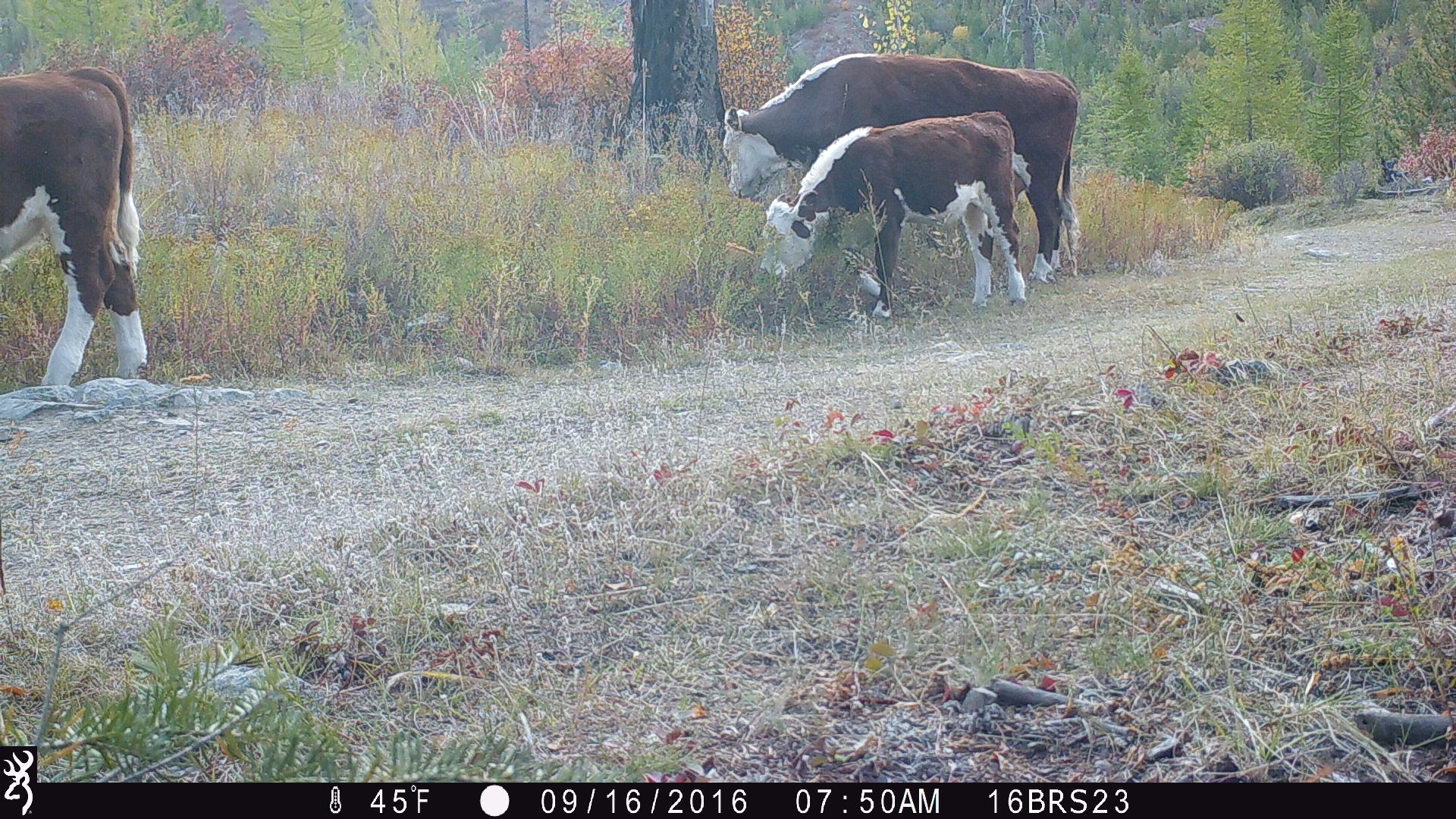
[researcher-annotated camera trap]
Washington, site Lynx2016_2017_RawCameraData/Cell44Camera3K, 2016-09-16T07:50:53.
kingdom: Animalia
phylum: Chordata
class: Mammalia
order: Artiodactyla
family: Bovidae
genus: Bos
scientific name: Bos taurus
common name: domestic cattle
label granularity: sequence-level